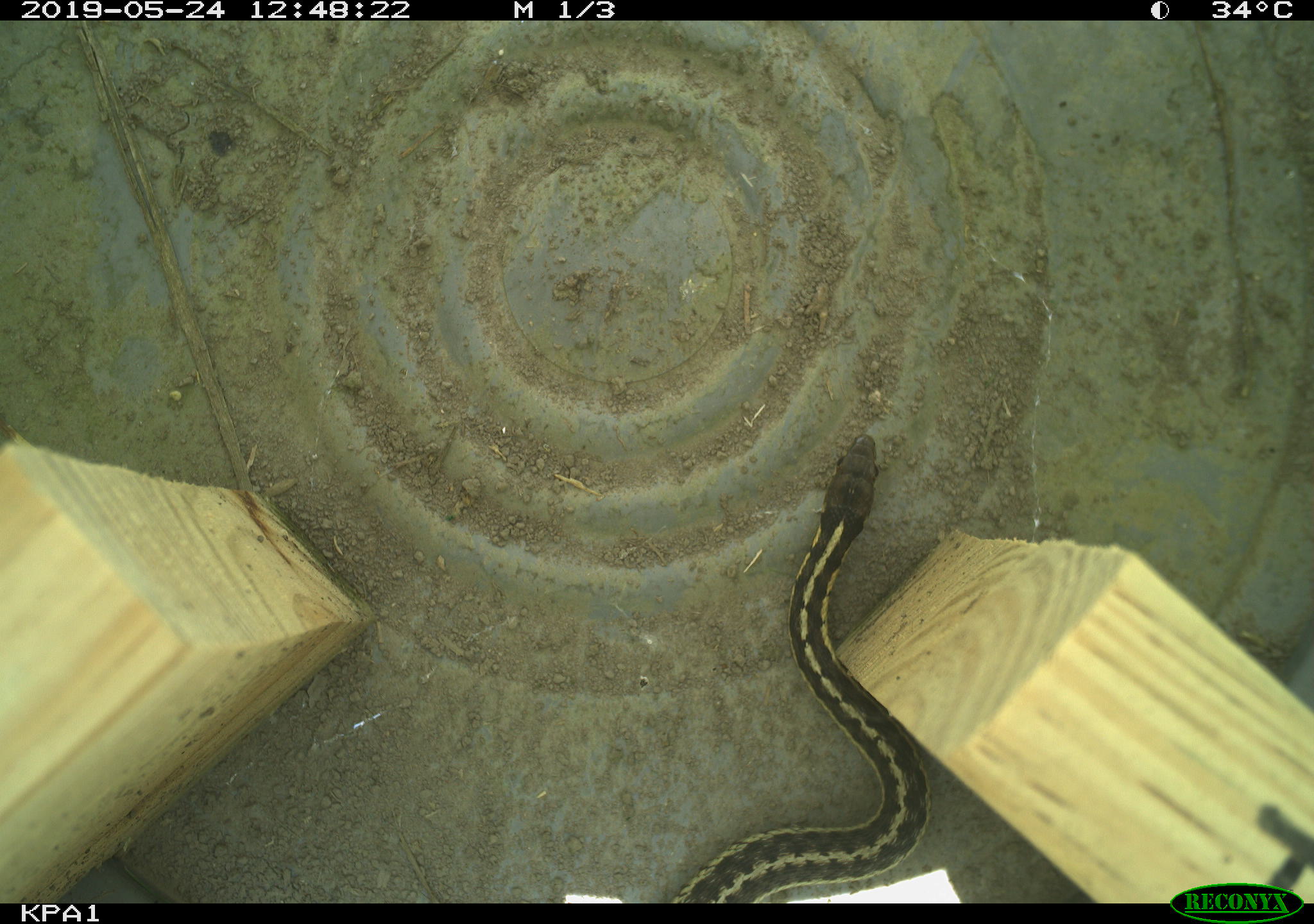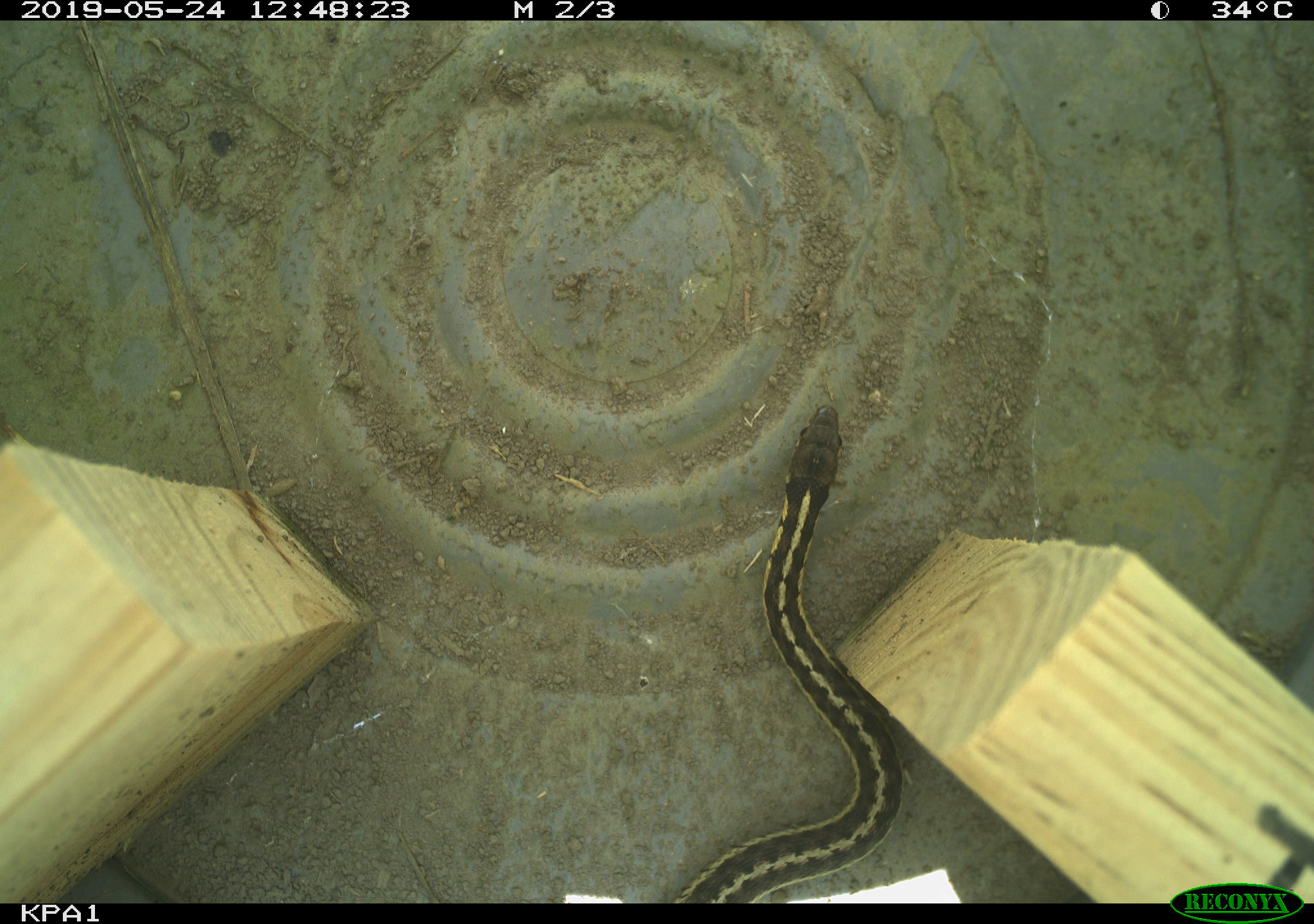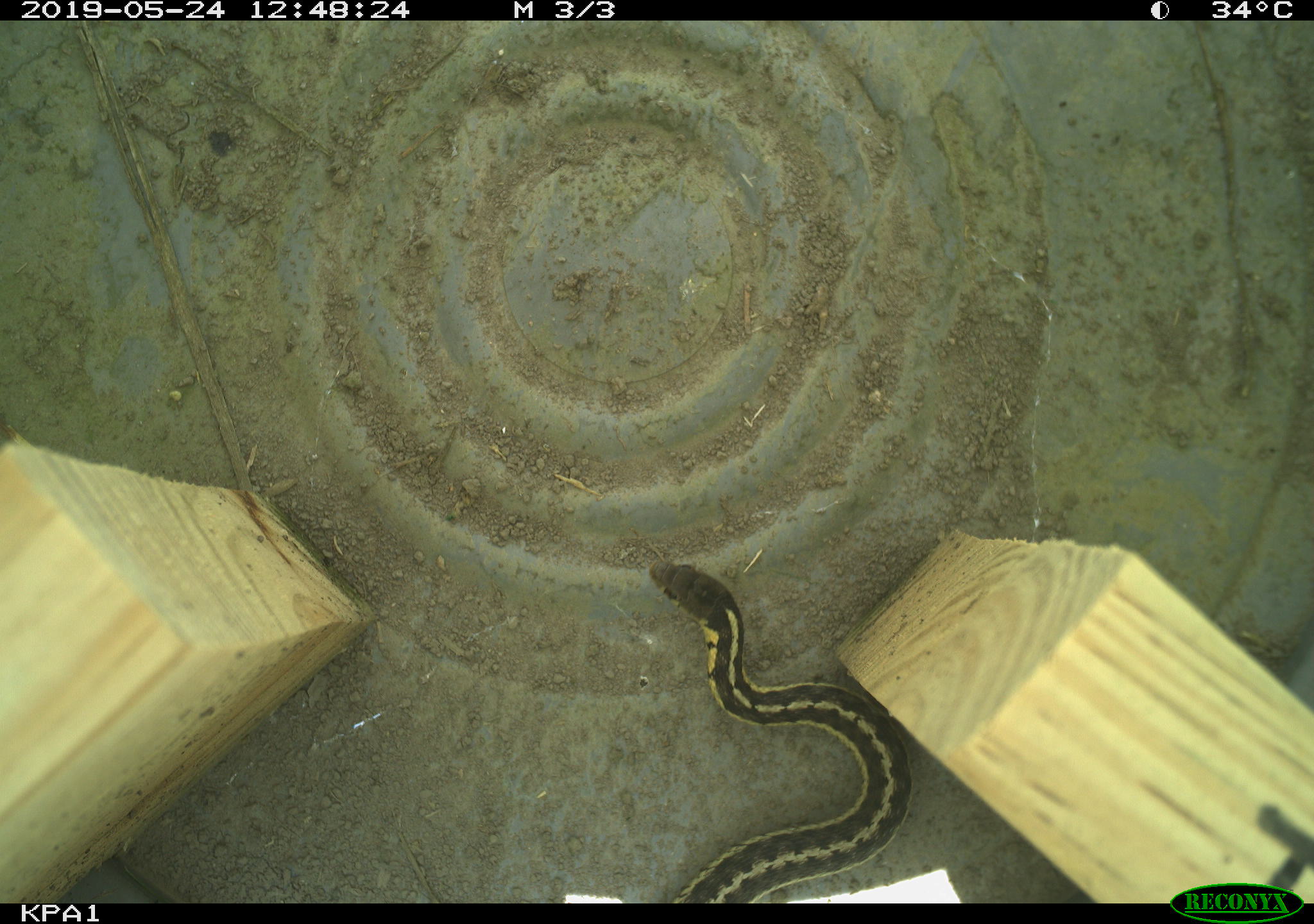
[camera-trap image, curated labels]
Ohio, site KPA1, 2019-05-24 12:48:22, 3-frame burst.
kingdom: Animalia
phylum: Chordata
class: Reptilia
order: Squamata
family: Colubridae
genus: Thamnophis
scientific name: Thamnophis sirtalis sirtalis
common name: eastern gartersnake